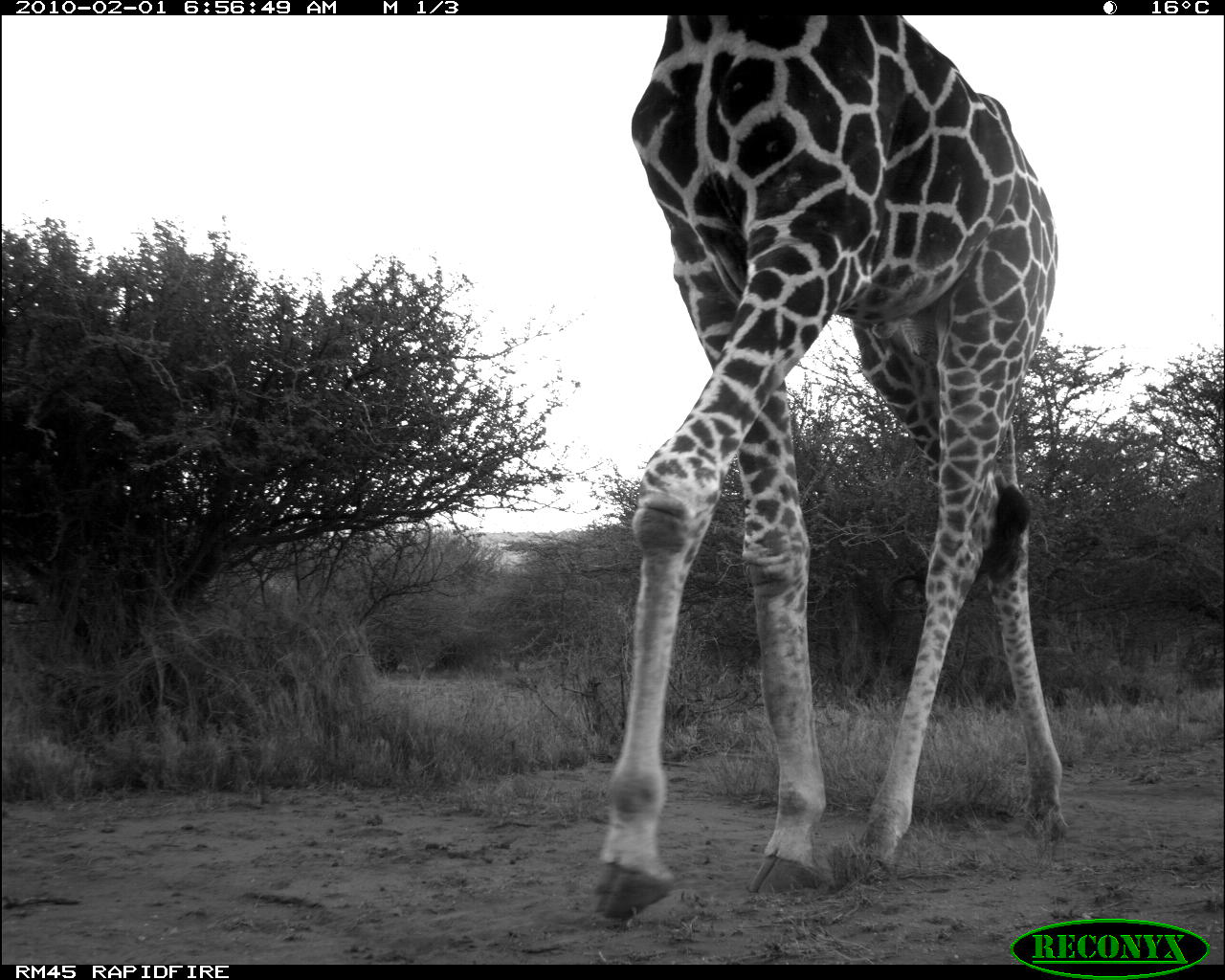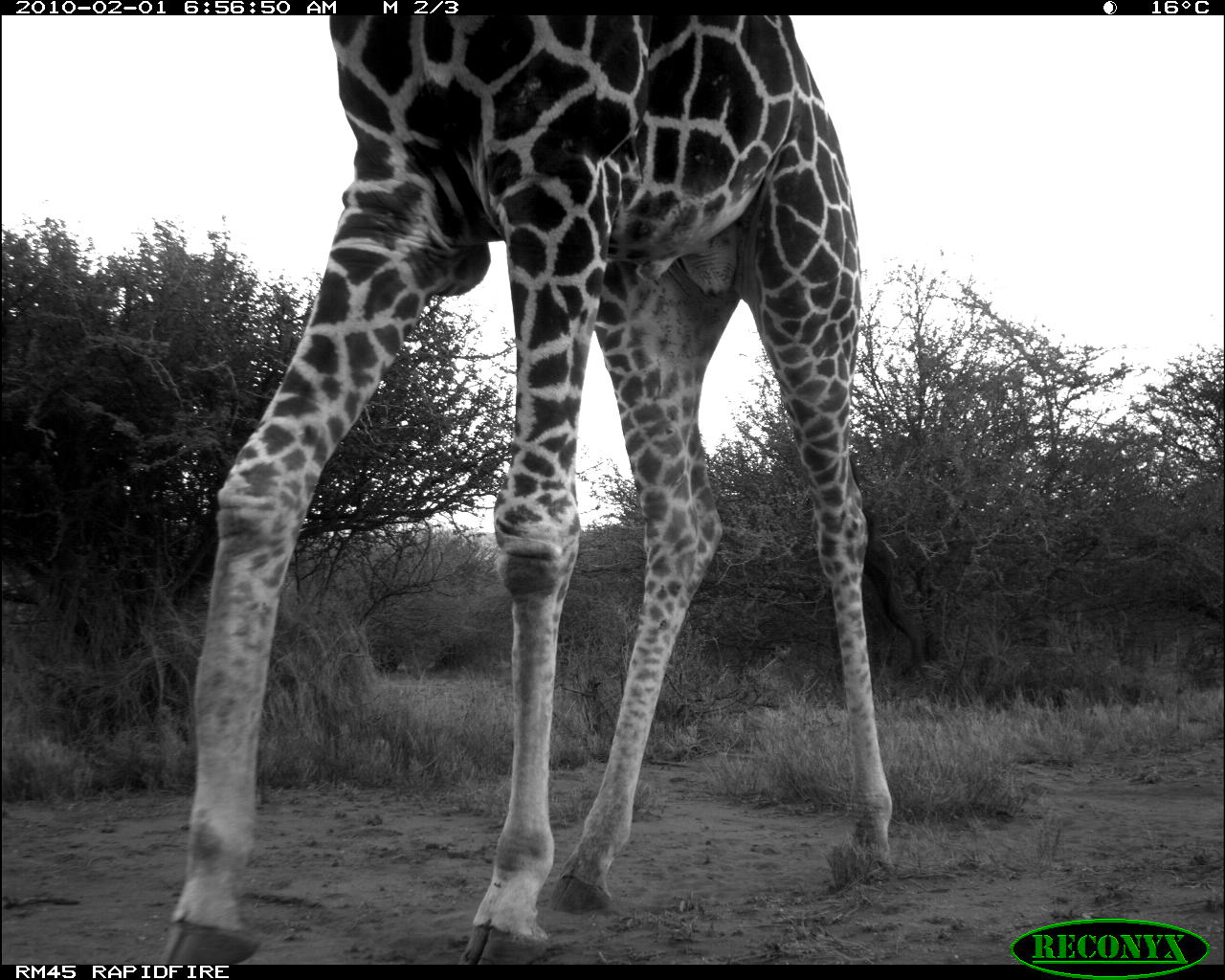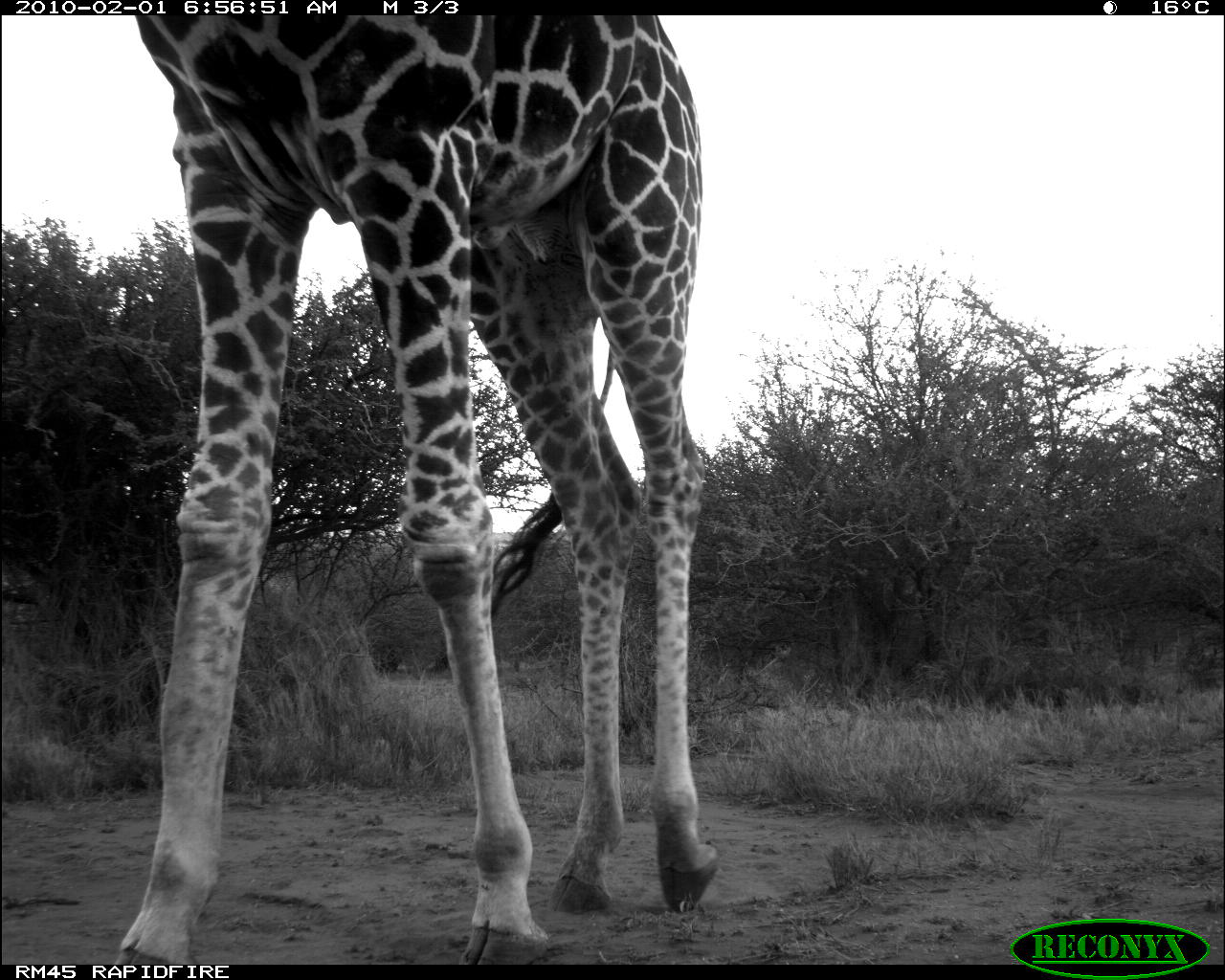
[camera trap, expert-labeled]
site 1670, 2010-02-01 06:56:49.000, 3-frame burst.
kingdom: Animalia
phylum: Chordata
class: Mammalia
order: Artiodactyla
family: Giraffidae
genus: Giraffa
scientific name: Giraffa camelopardalis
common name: giraffe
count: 1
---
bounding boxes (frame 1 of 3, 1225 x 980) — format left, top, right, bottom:
giraffa camelopardalis: 590, 15, 1066, 919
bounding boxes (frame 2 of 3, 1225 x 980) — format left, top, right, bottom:
giraffa camelopardalis: 158, 14, 893, 964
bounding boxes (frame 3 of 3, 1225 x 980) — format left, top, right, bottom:
giraffa camelopardalis: 111, 15, 719, 964